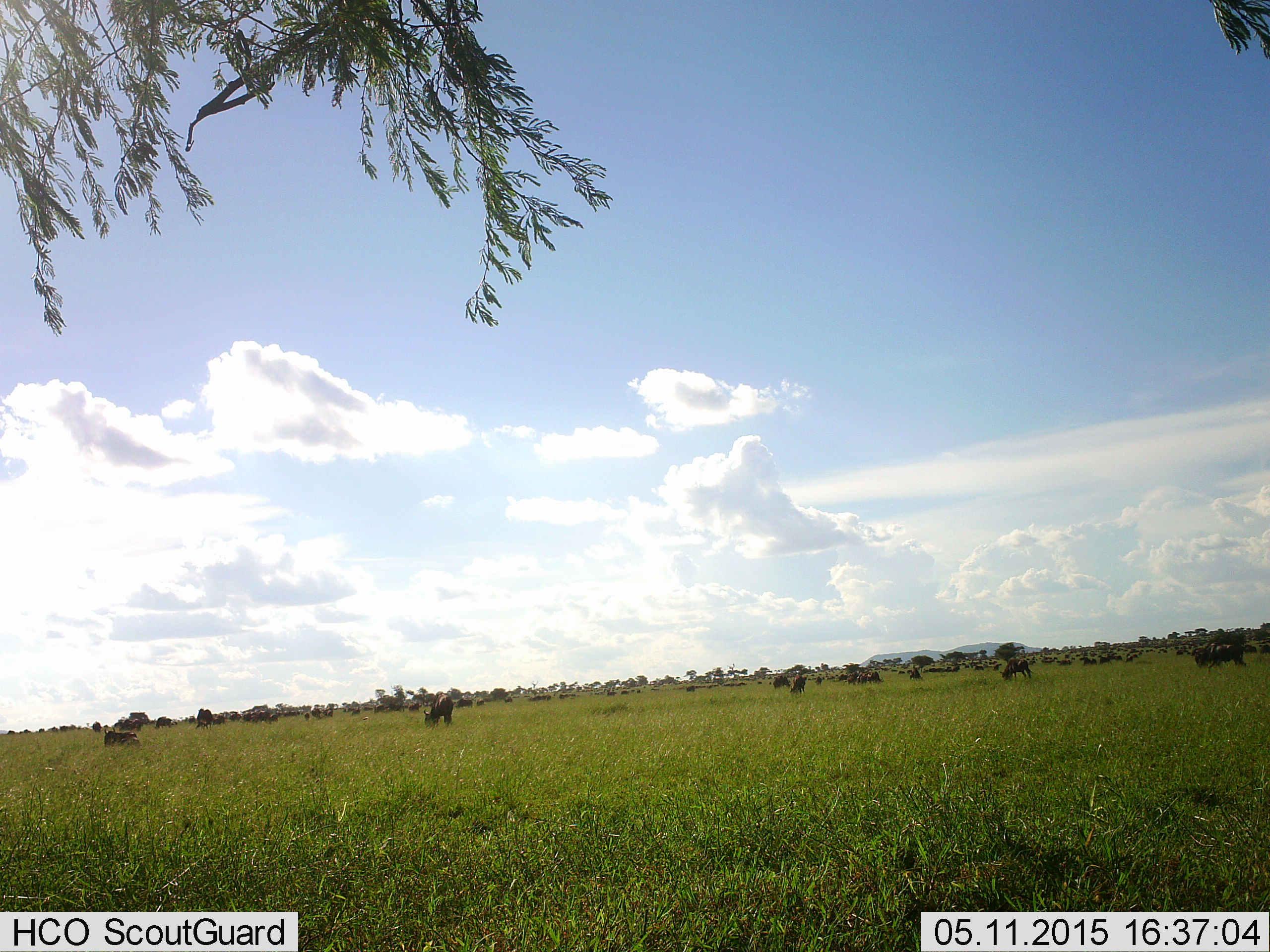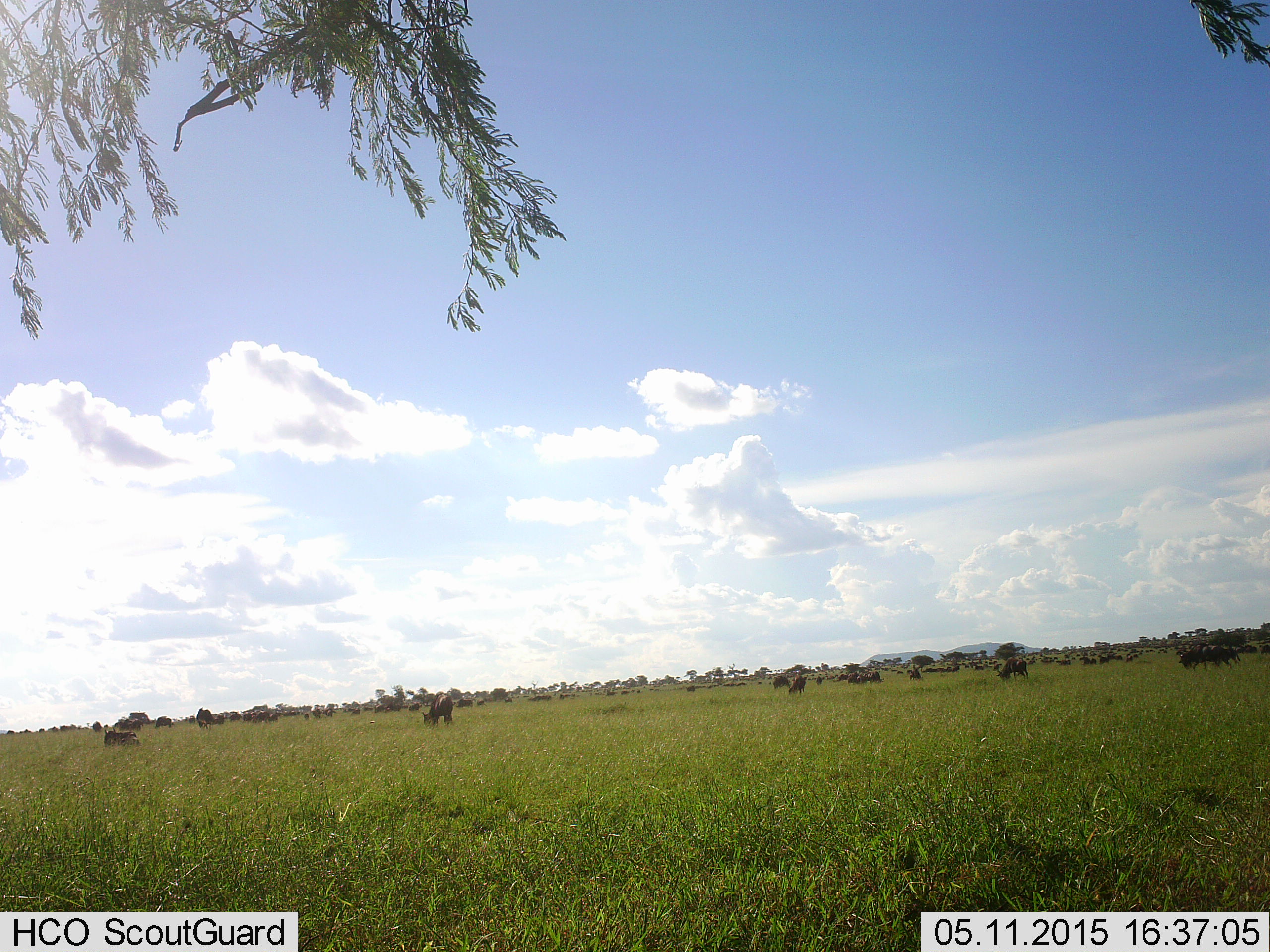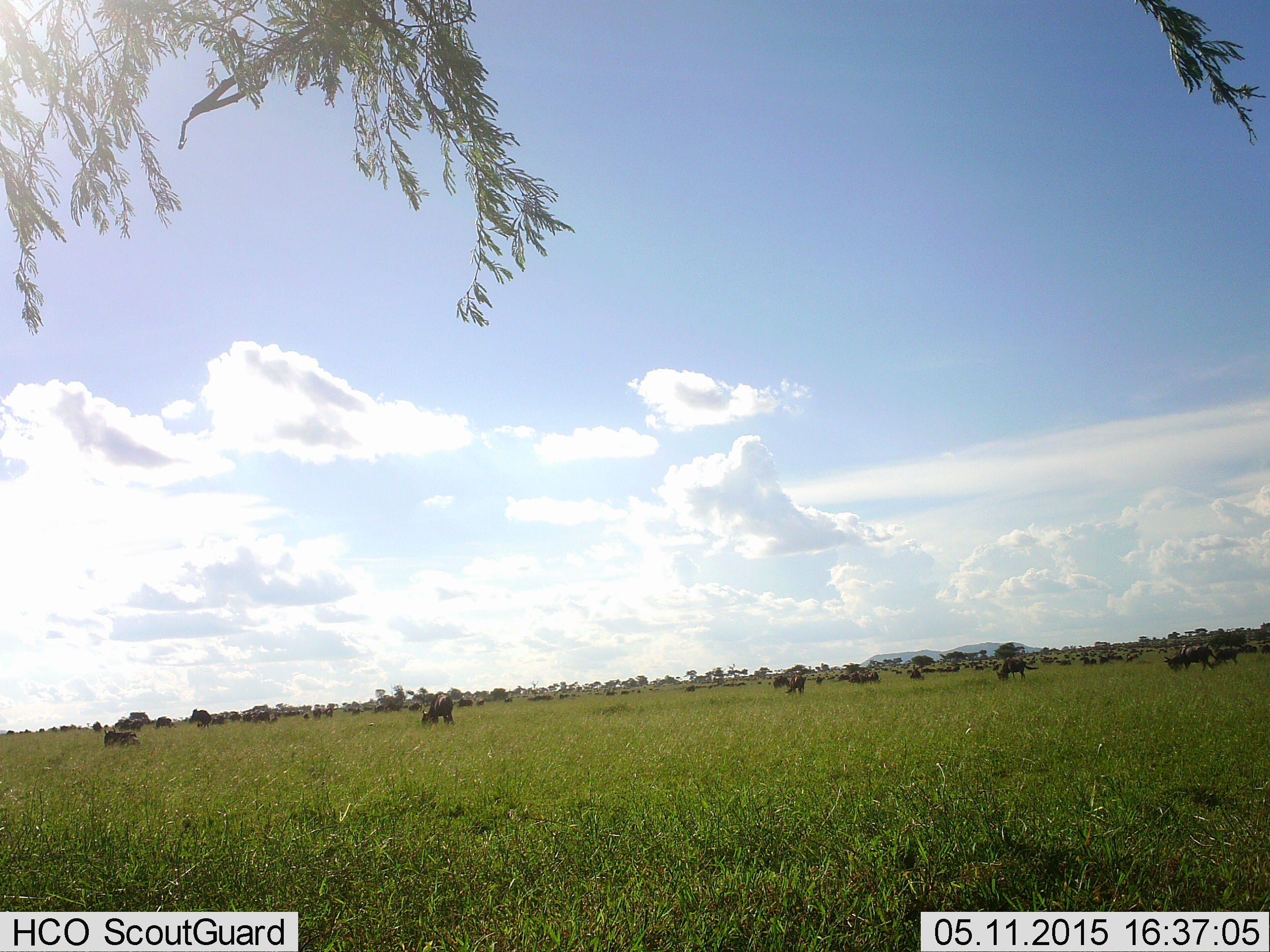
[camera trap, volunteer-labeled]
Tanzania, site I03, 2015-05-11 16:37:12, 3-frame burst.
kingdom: Animalia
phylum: Chordata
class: Mammalia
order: Artiodactyla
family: Bovidae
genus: Connochaetes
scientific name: Connochaetes taurinus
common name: blue wildebeest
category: wildebeest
Wildebeest (blue wildebeest) (Connochaetes taurinus), count 11-50. Behavior (volunteer vote fractions): standing 40%, resting 10%, moving 30%, interacting 0%. Young present (vote fraction): 0%. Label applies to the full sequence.